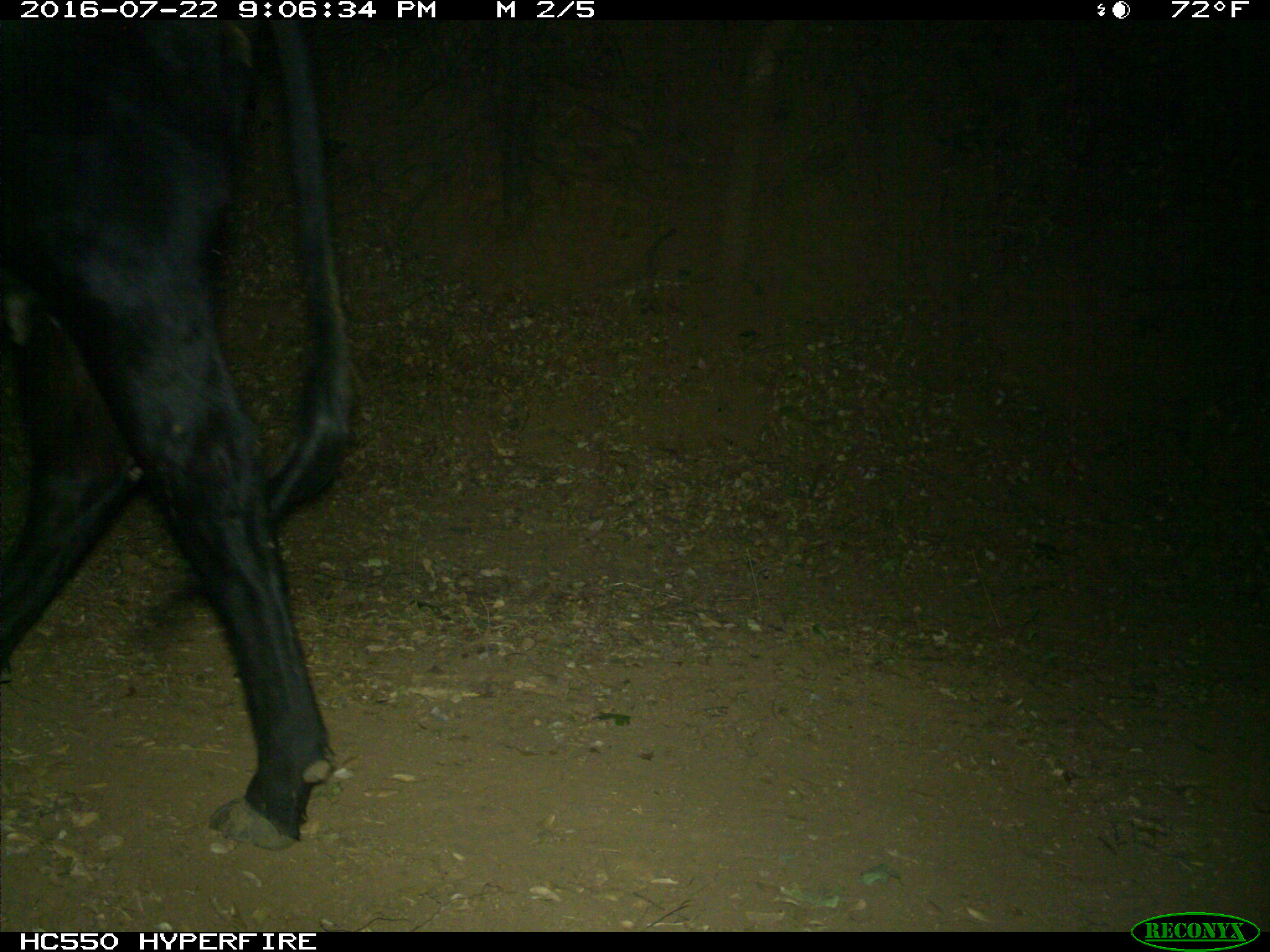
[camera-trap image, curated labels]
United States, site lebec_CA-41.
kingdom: Animalia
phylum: Chordata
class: Mammalia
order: Artiodactyla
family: Bovidae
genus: Bos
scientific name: Bos taurus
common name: domestic cow